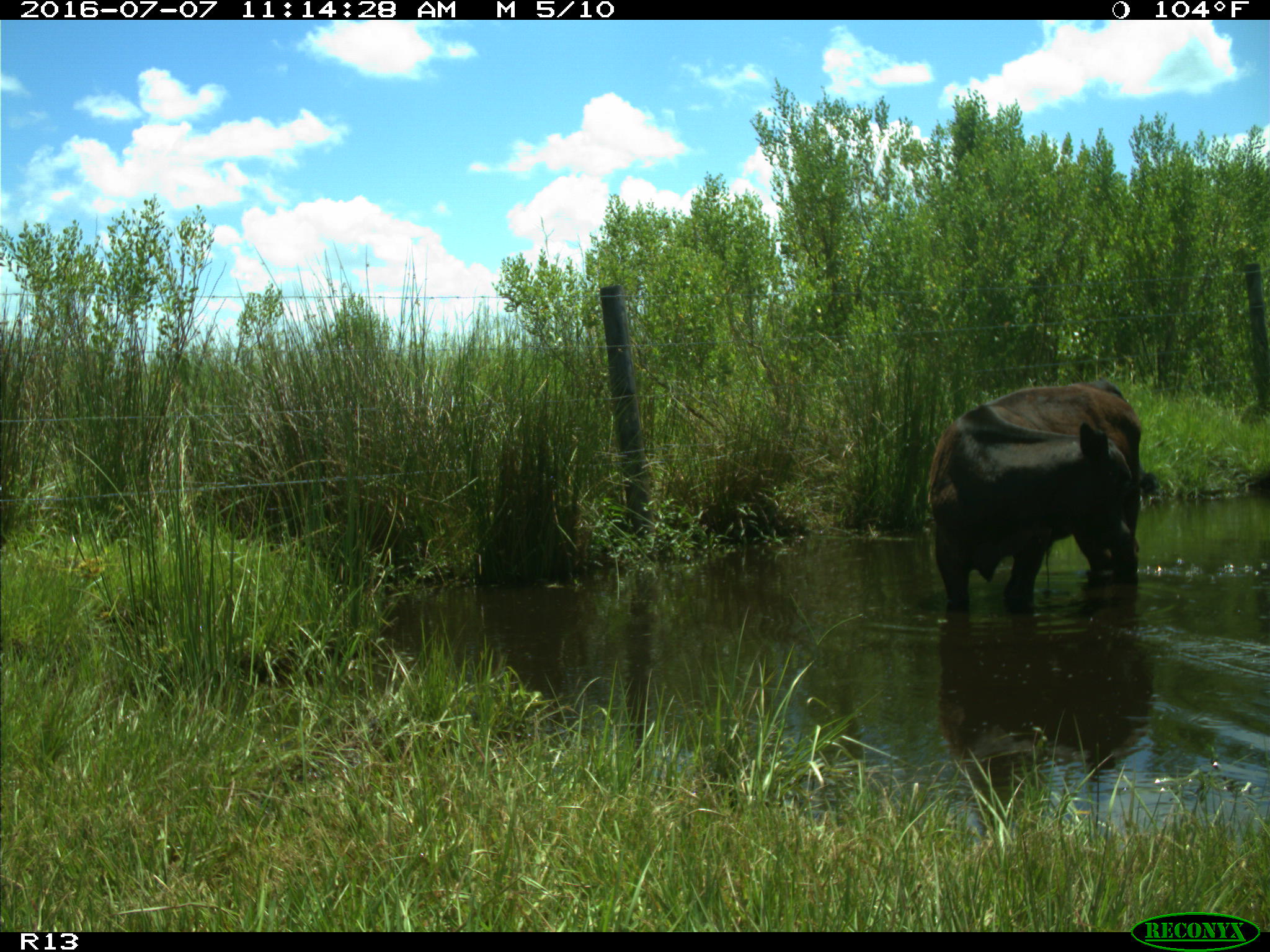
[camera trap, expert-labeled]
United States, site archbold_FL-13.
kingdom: Animalia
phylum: Chordata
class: Mammalia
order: Artiodactyla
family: Bovidae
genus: Bos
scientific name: Bos taurus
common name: domestic cow